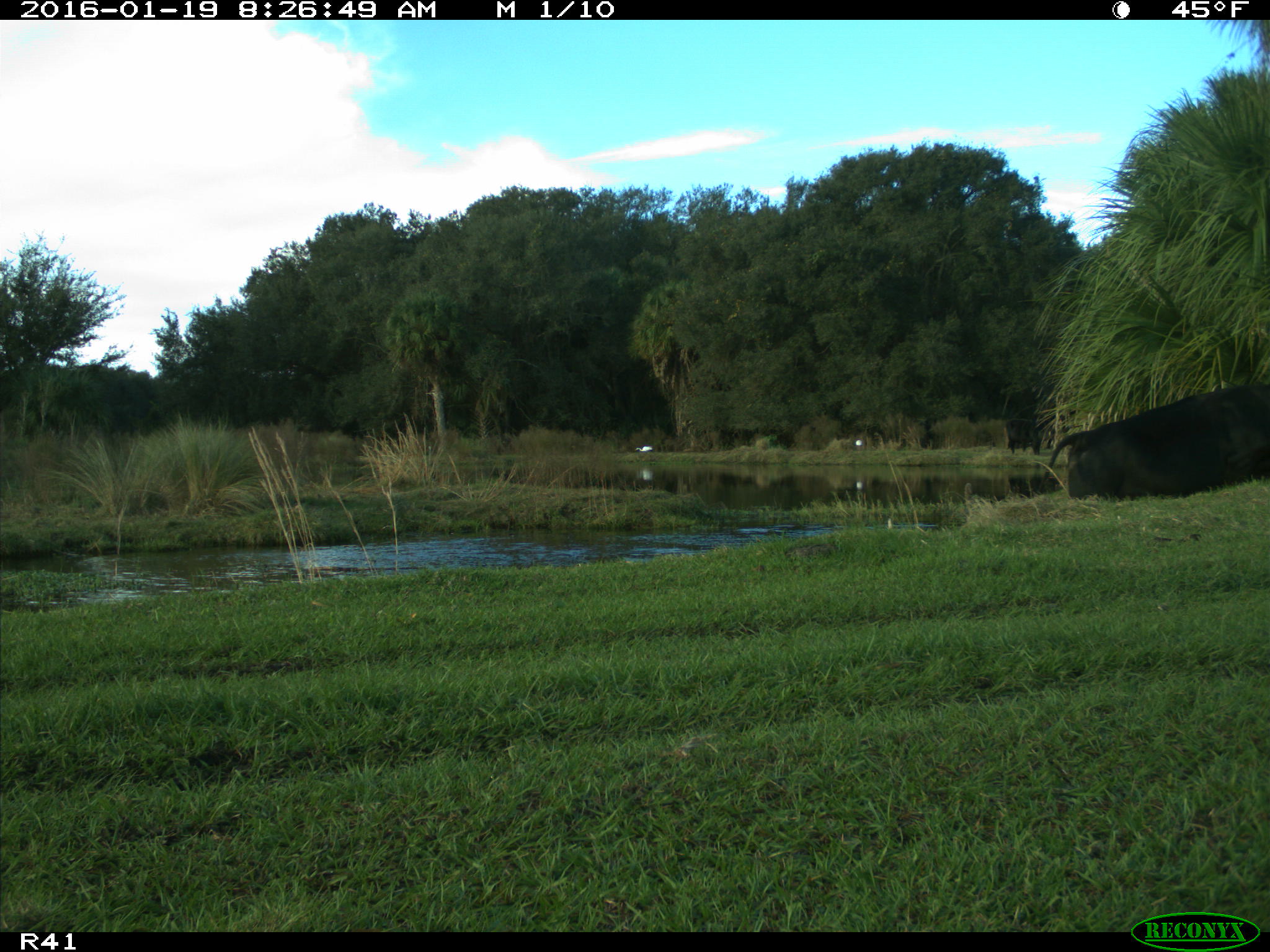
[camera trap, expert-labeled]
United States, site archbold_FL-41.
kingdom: Animalia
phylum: Chordata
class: Mammalia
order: Artiodactyla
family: Bovidae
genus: Bos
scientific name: Bos taurus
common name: domestic cow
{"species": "Bos taurus (domestic cow)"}